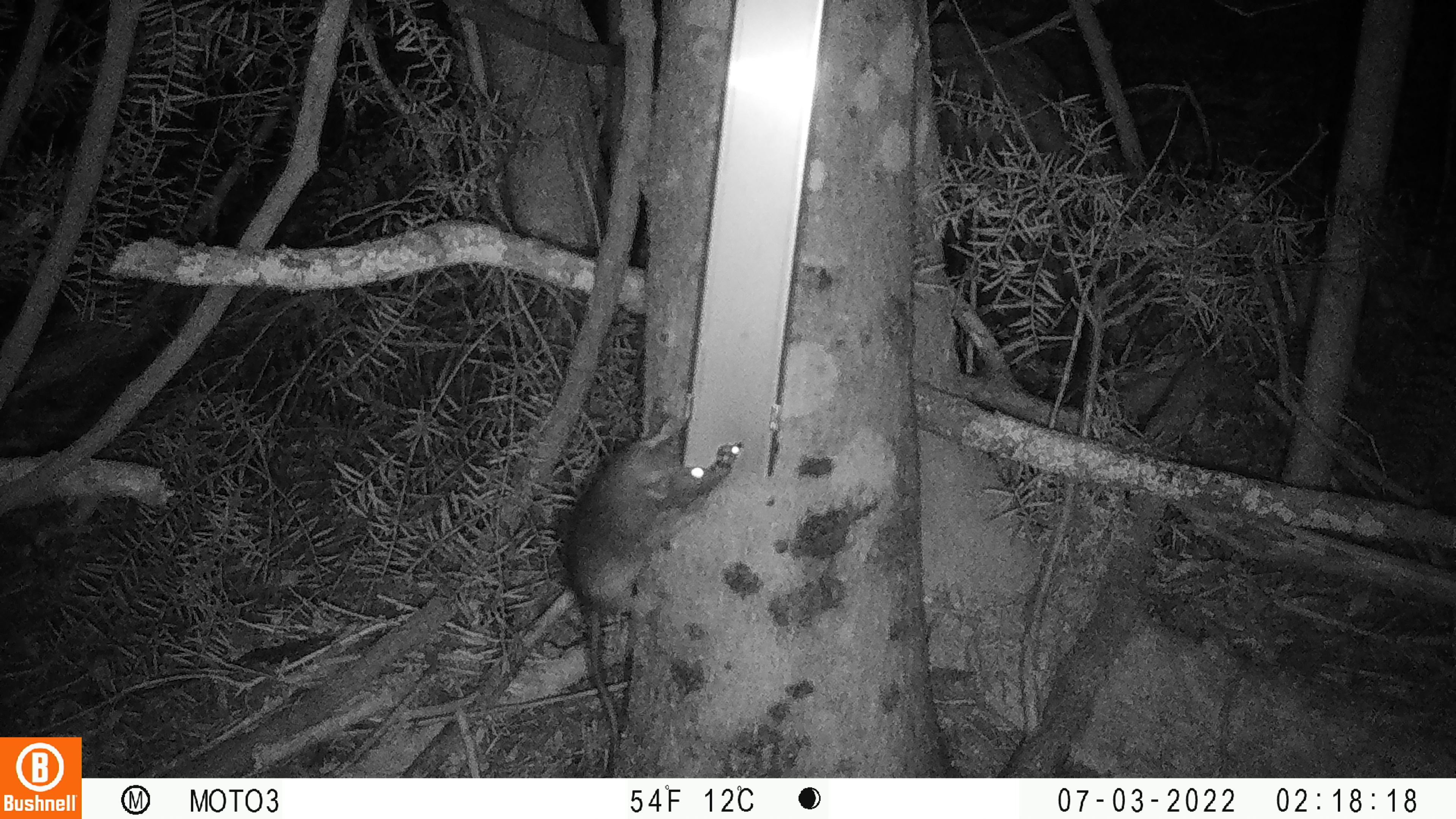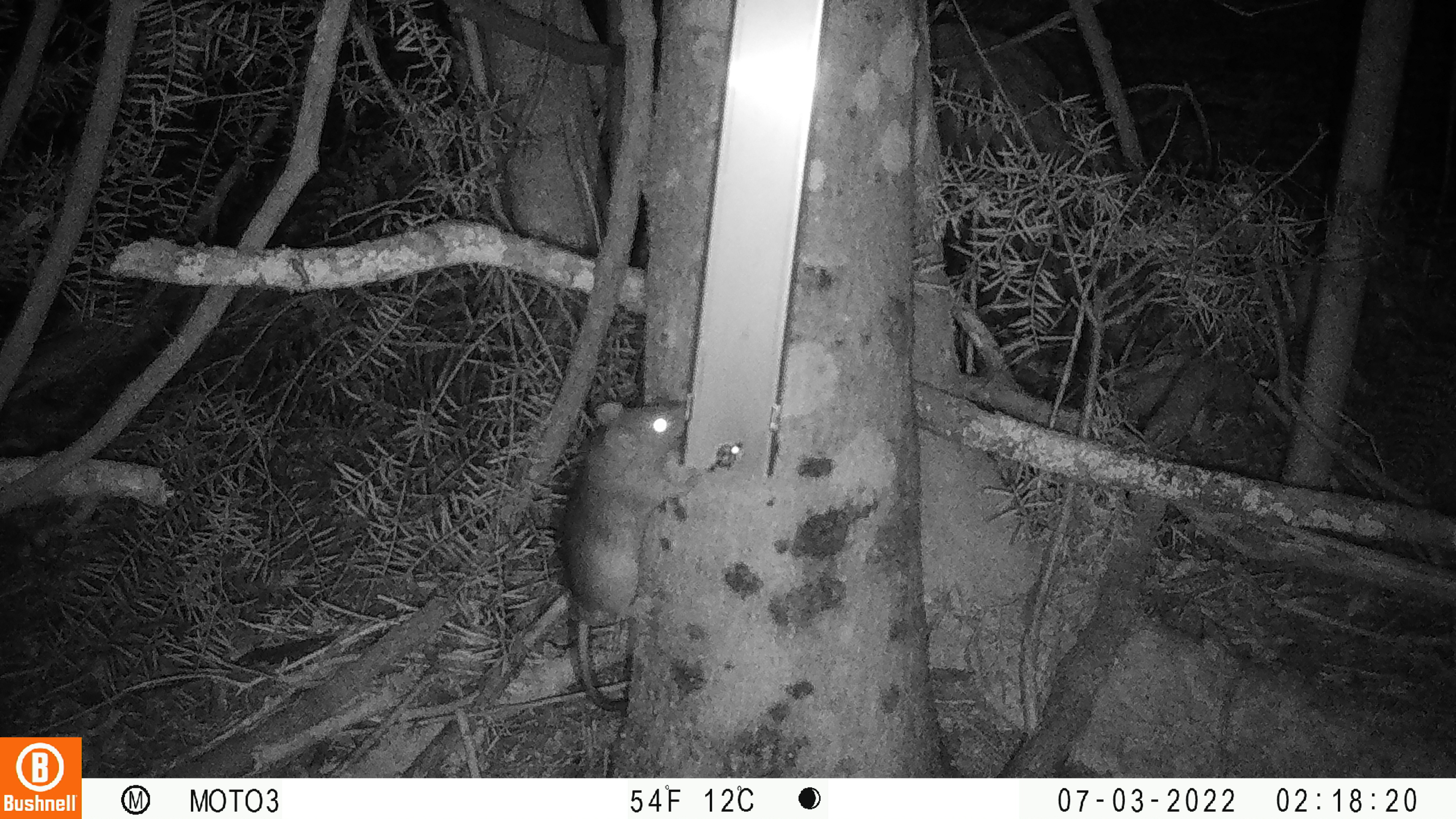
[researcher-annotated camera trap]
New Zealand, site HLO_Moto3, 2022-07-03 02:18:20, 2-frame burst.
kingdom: Animalia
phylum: Chordata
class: Mammalia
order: Rodentia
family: Muridae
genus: Rattus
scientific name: Rattus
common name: rat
Rat (Rattus).